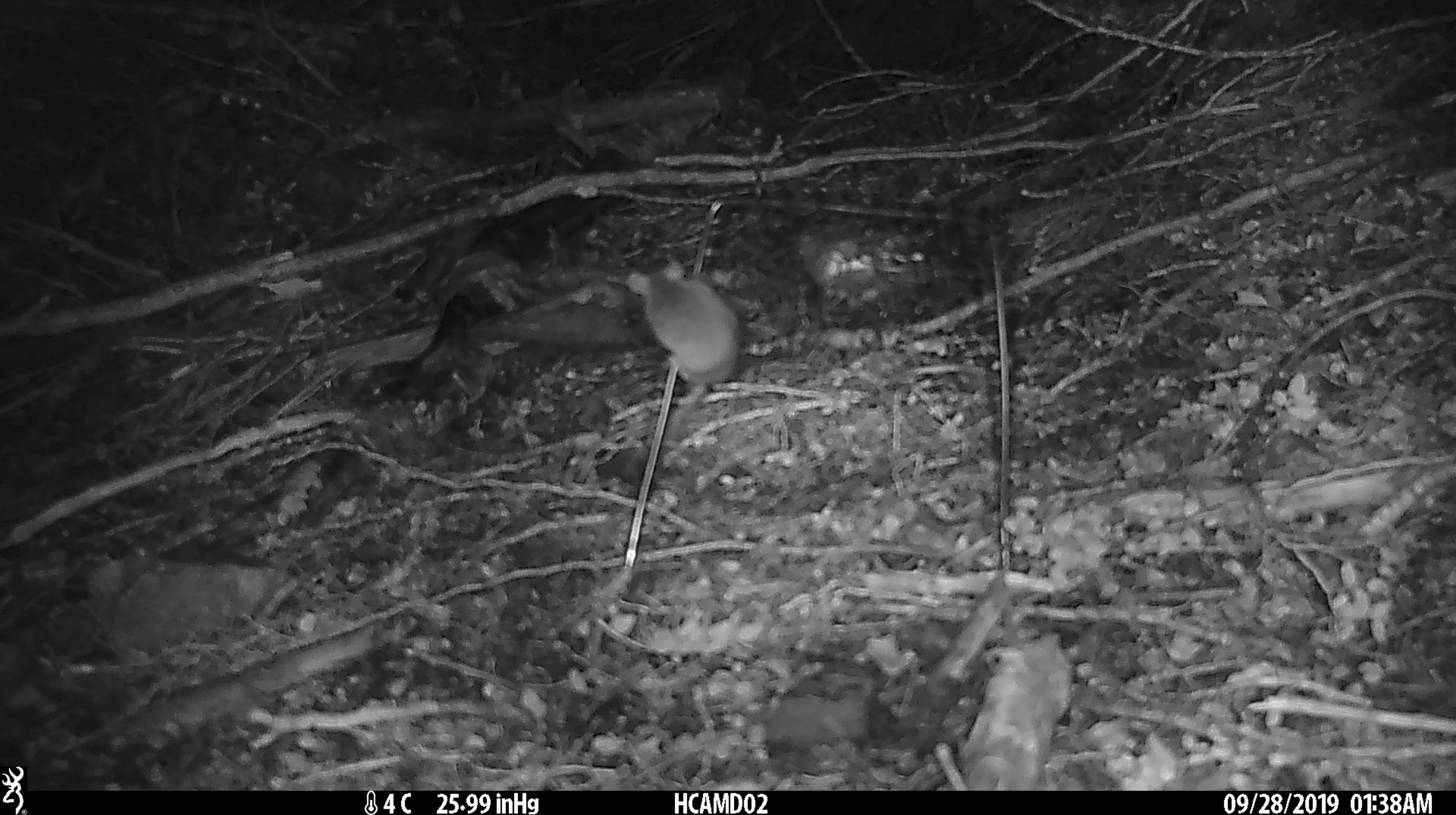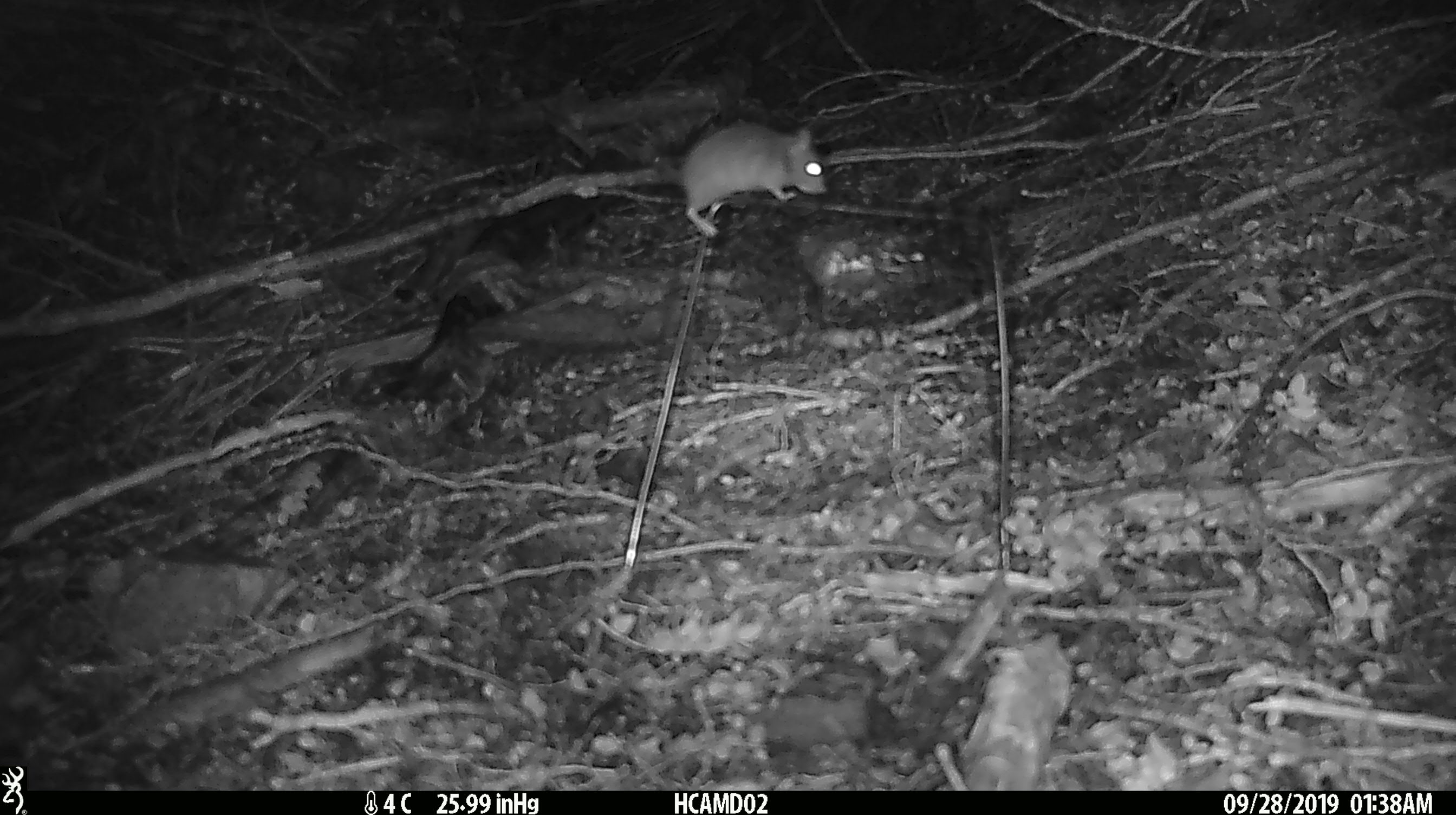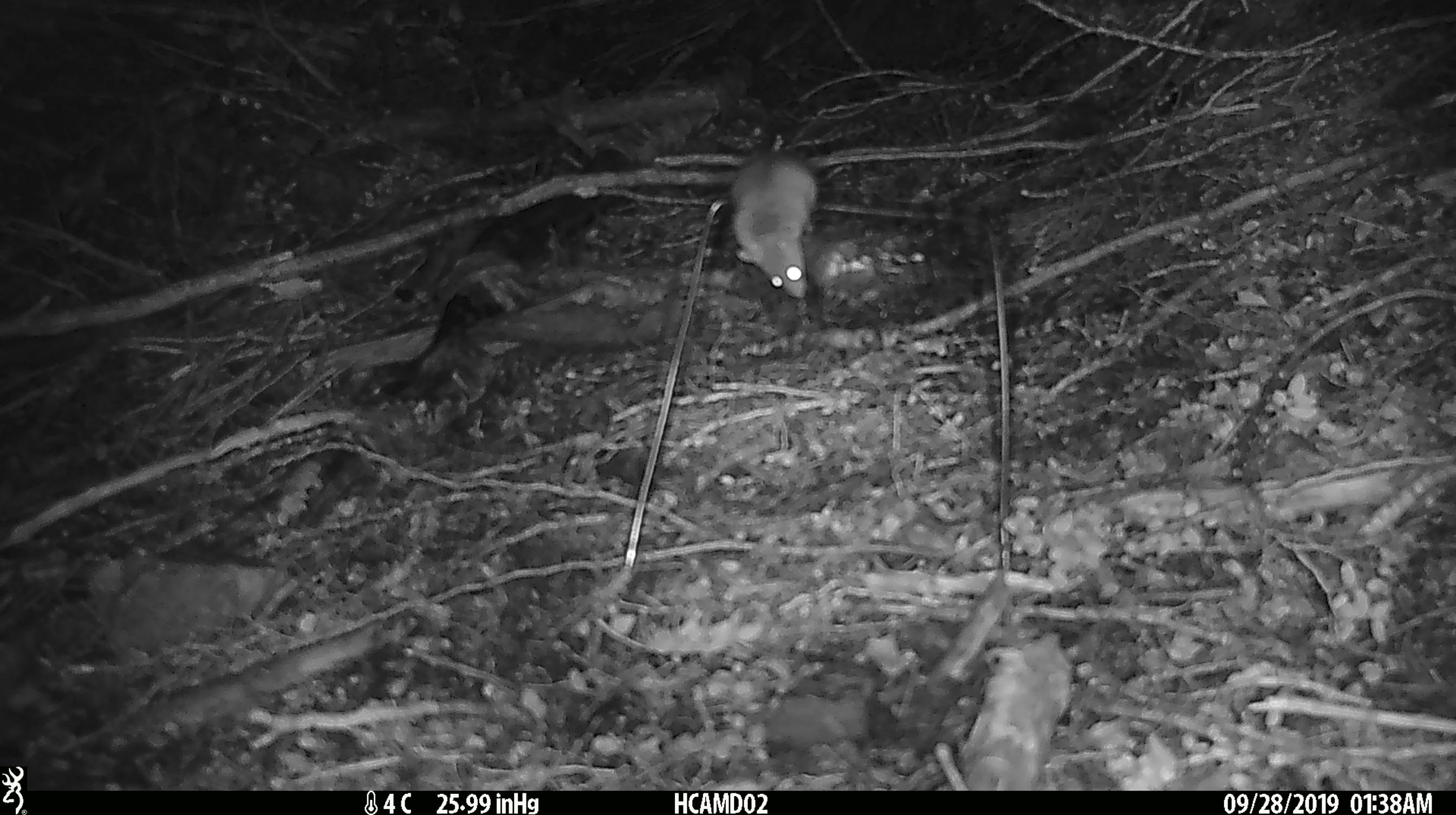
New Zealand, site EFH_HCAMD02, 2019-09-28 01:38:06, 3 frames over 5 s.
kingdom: Animalia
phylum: Chordata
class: Mammalia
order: Rodentia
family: Muridae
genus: Mus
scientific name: Mus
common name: mouse